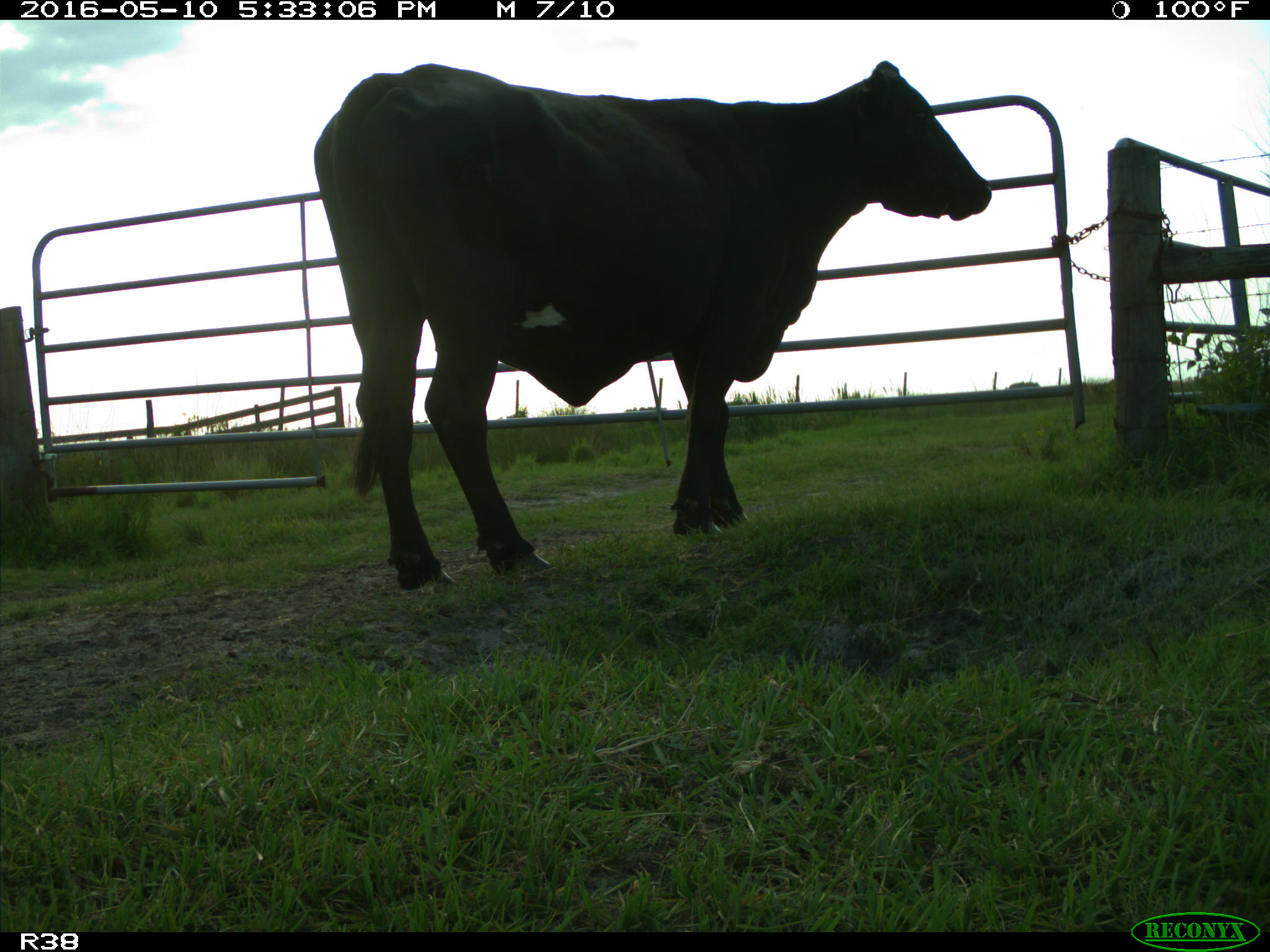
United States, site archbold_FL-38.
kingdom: Animalia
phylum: Chordata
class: Mammalia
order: Artiodactyla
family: Bovidae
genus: Bos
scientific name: Bos taurus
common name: domestic cow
Bos taurus (domestic cow).